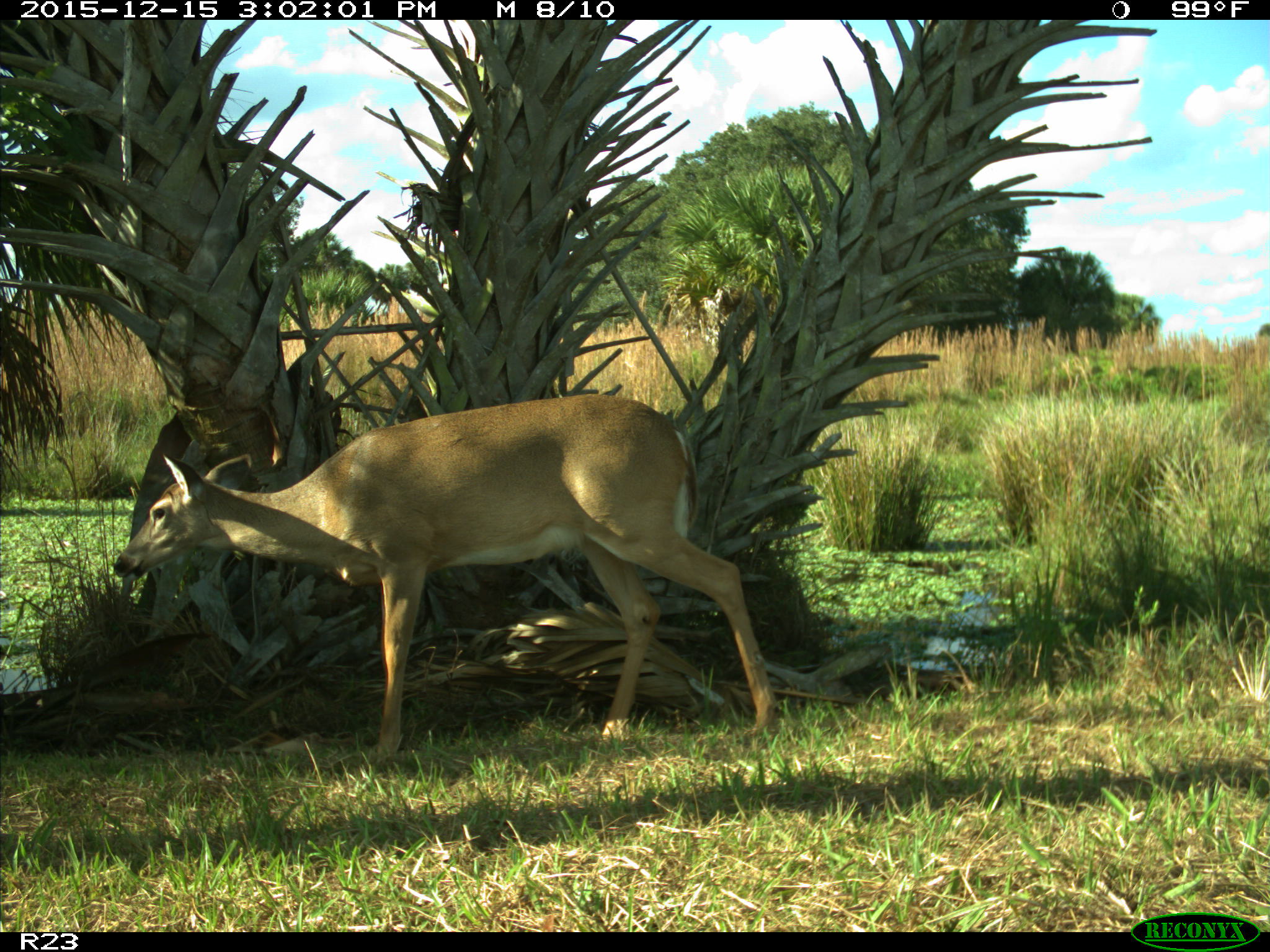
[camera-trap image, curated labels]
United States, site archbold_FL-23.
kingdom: Animalia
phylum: Chordata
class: Mammalia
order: Artiodactyla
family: Cervidae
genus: Odocoileus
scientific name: Odocoileus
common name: deer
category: unidentified deer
Unidentified deer (deer) (Odocoileus).